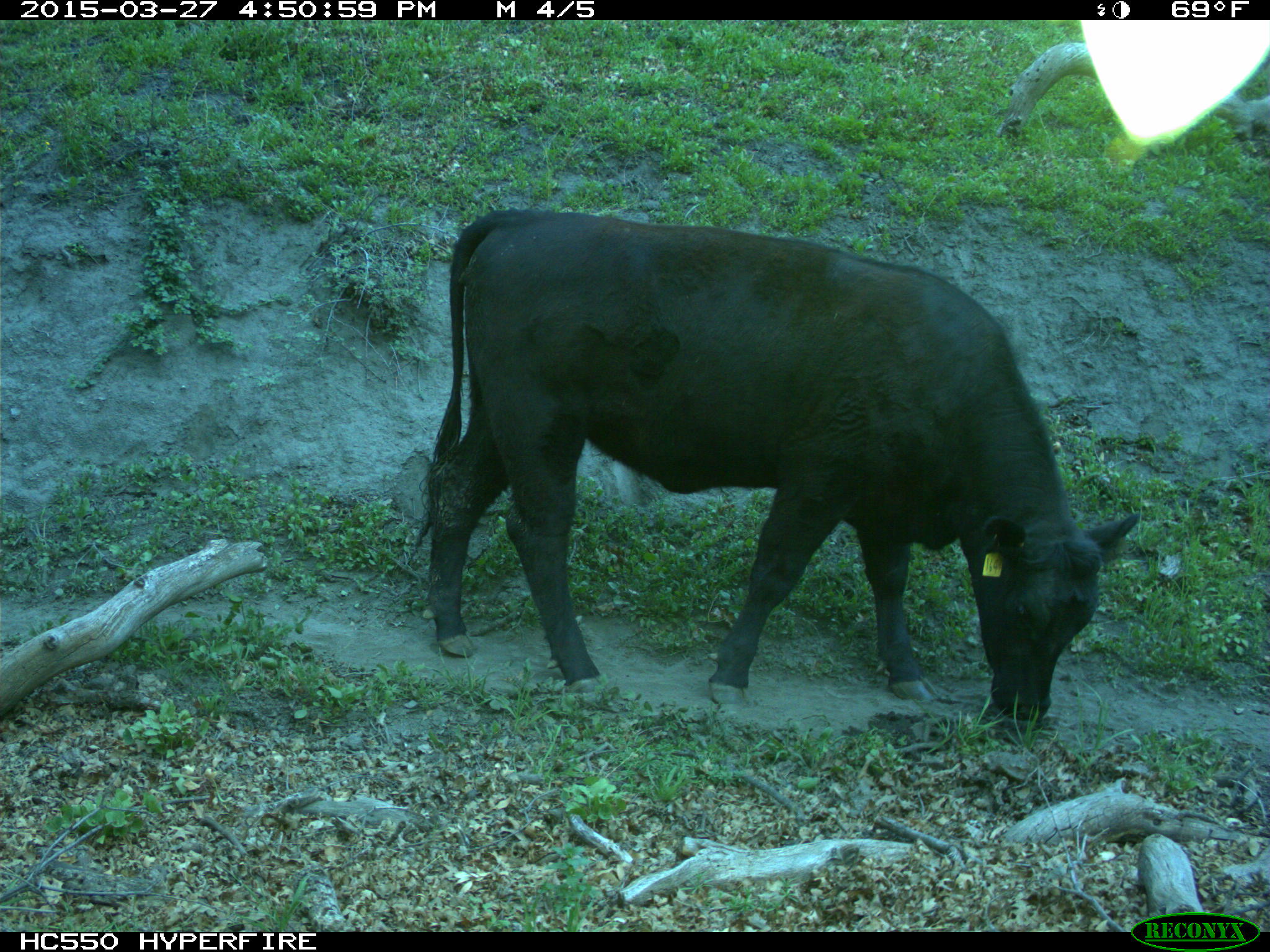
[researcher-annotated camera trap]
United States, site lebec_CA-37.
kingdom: Animalia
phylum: Chordata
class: Mammalia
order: Artiodactyla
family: Bovidae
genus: Bos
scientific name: Bos taurus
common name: domestic cow